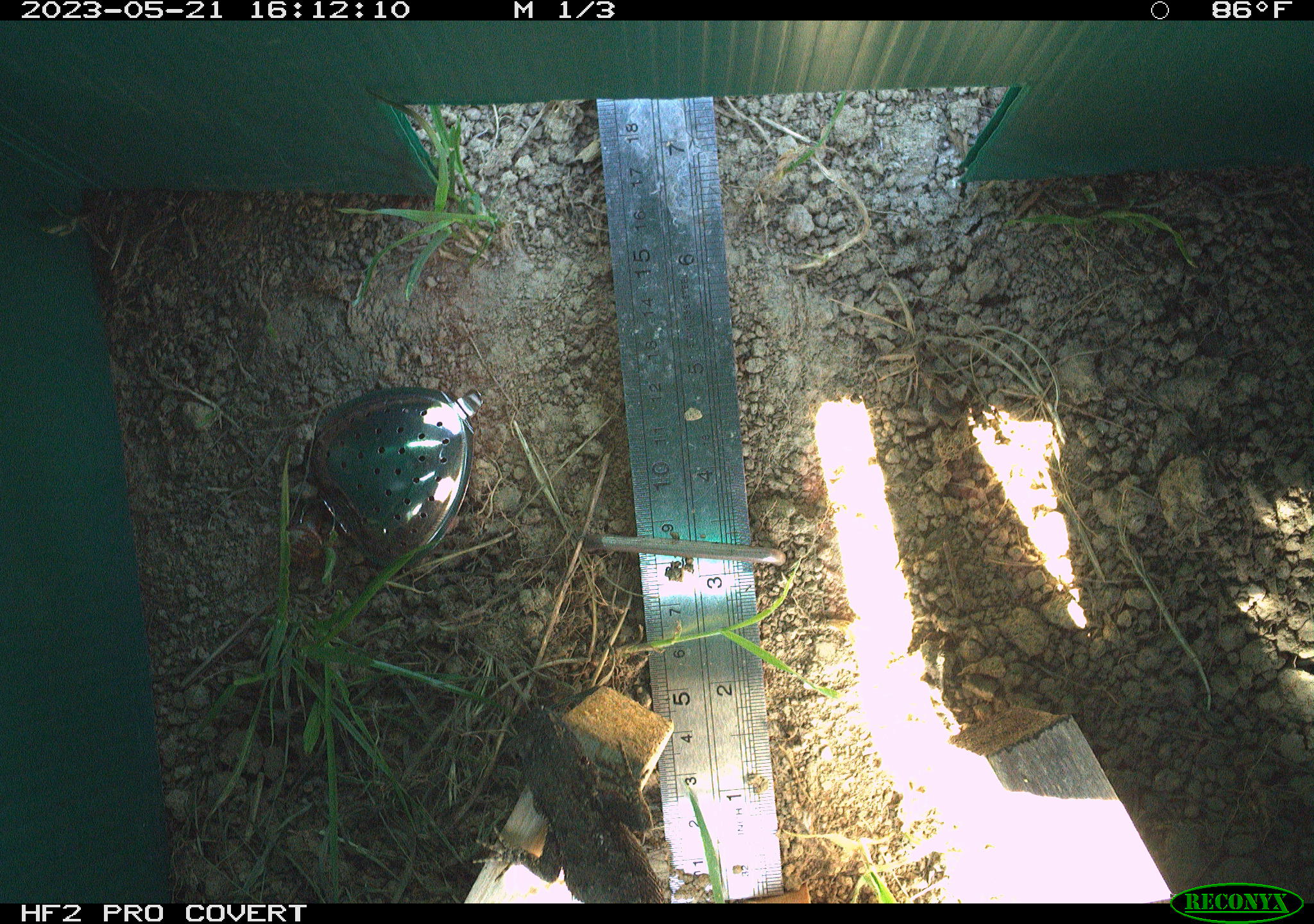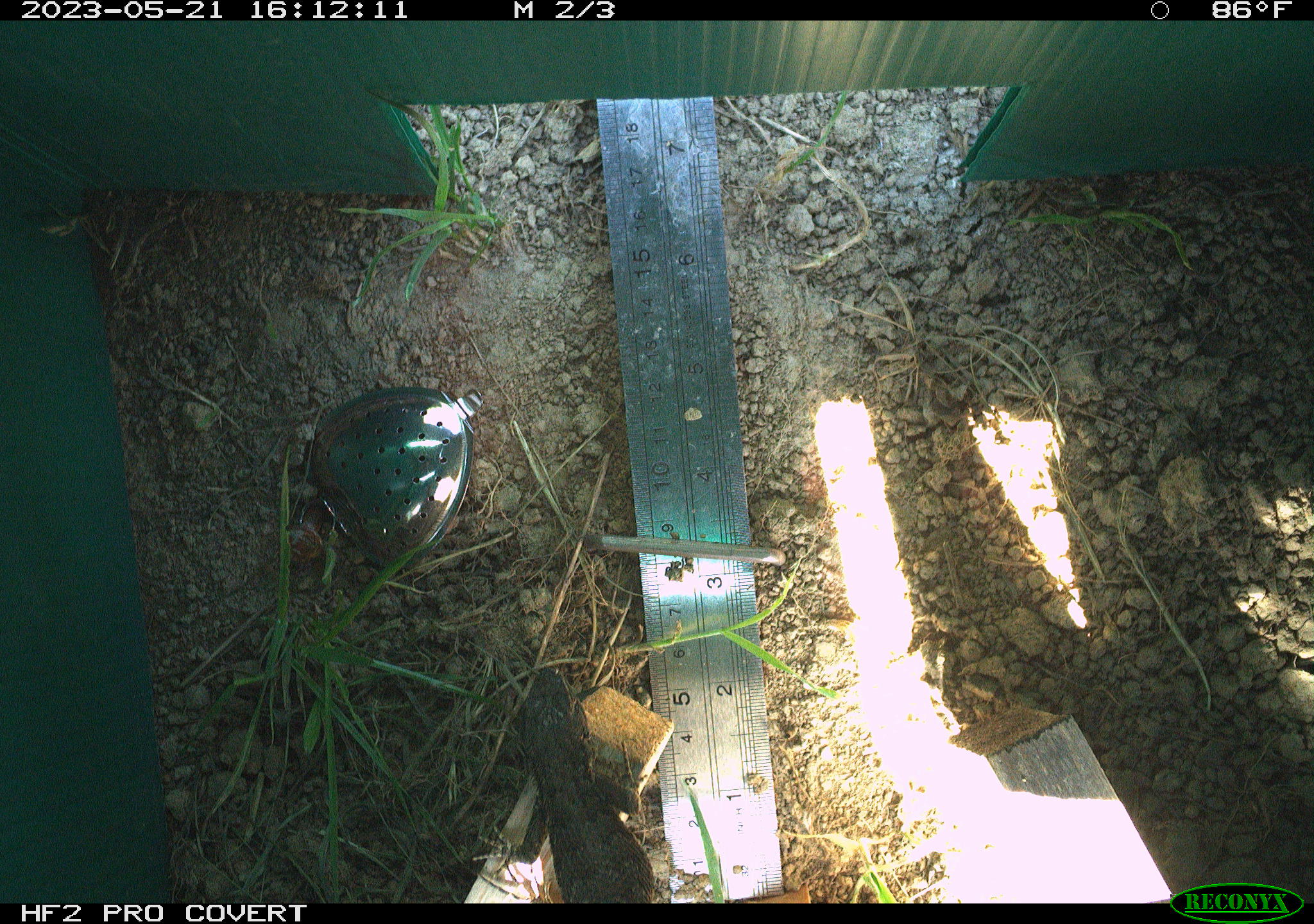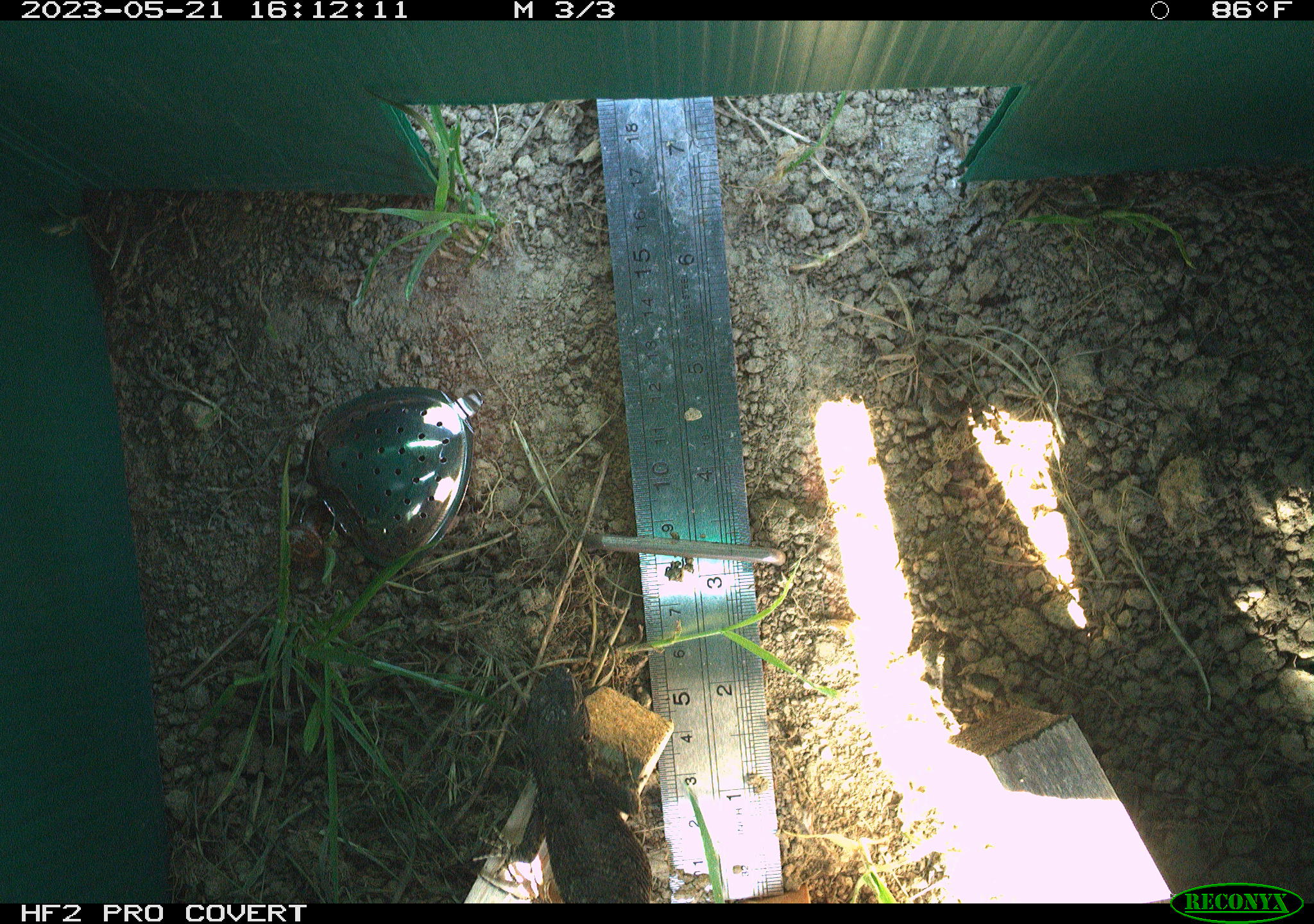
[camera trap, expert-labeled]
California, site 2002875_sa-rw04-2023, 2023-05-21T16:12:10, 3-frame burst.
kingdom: Animalia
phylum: Chordata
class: Reptilia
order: Squamata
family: Phrynosomatidae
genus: Sceloporus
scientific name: Sceloporus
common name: spiny lizards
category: sceloporus species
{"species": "sceloporus species (spiny lizards) (Sceloporus)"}